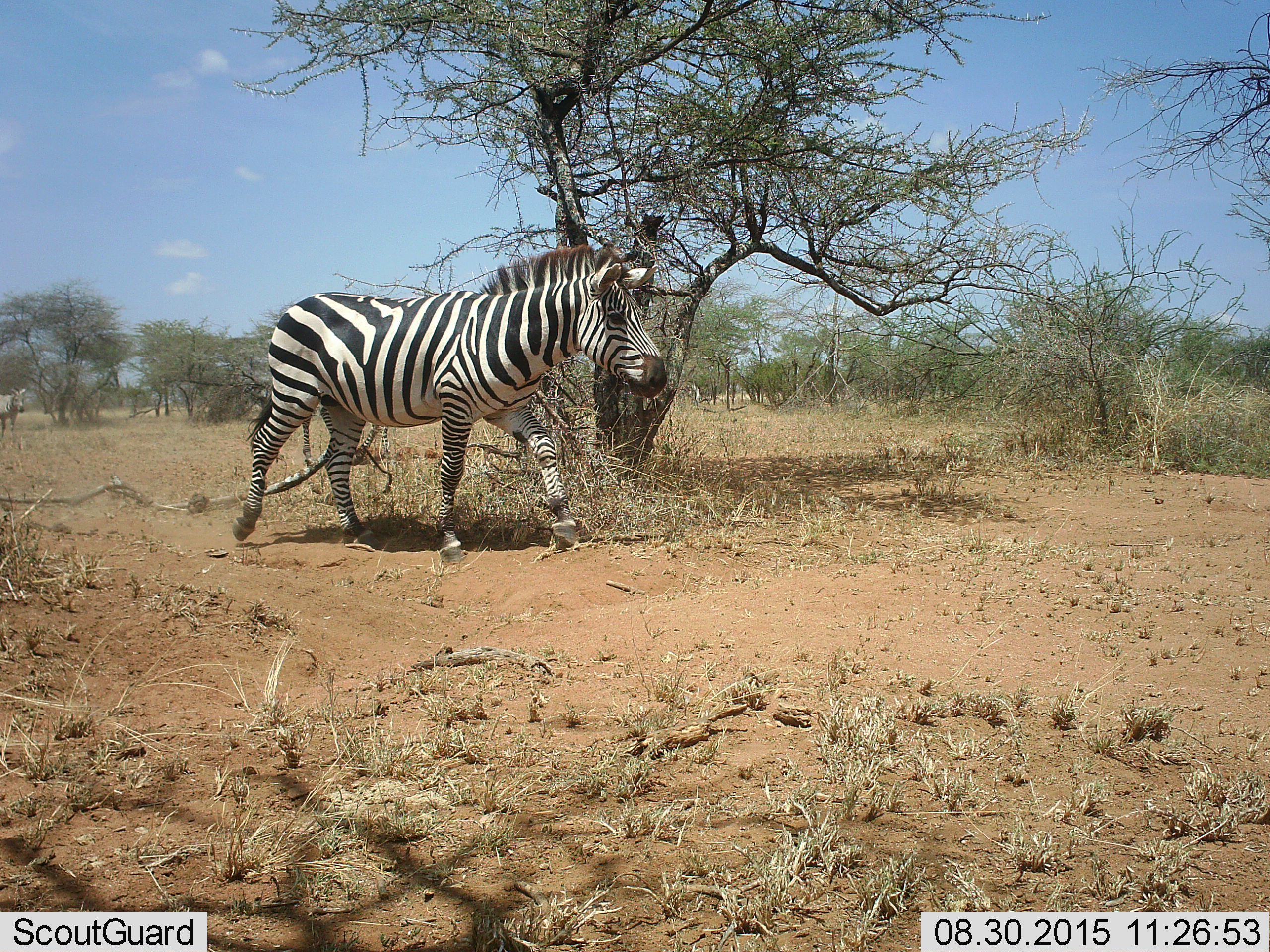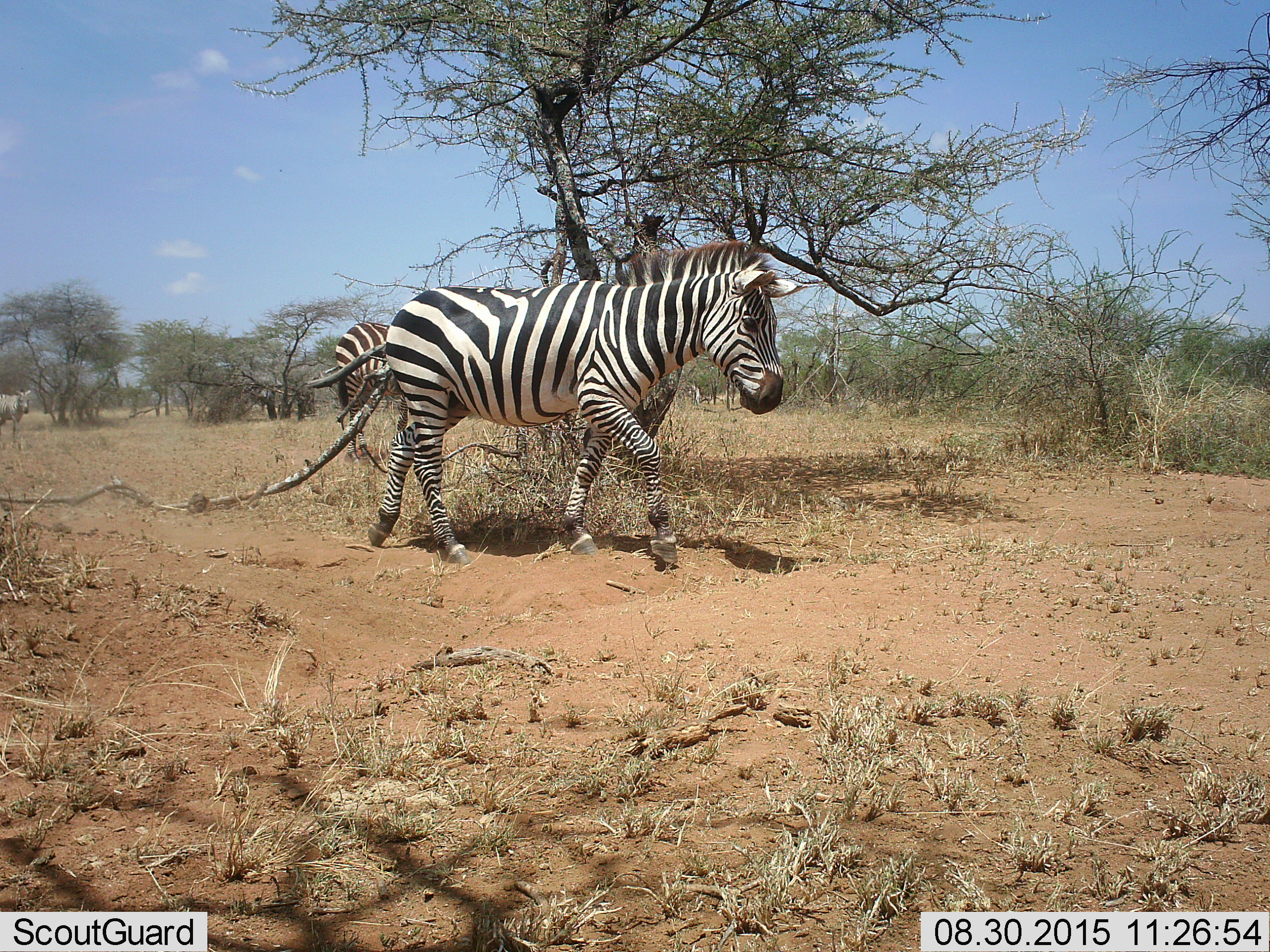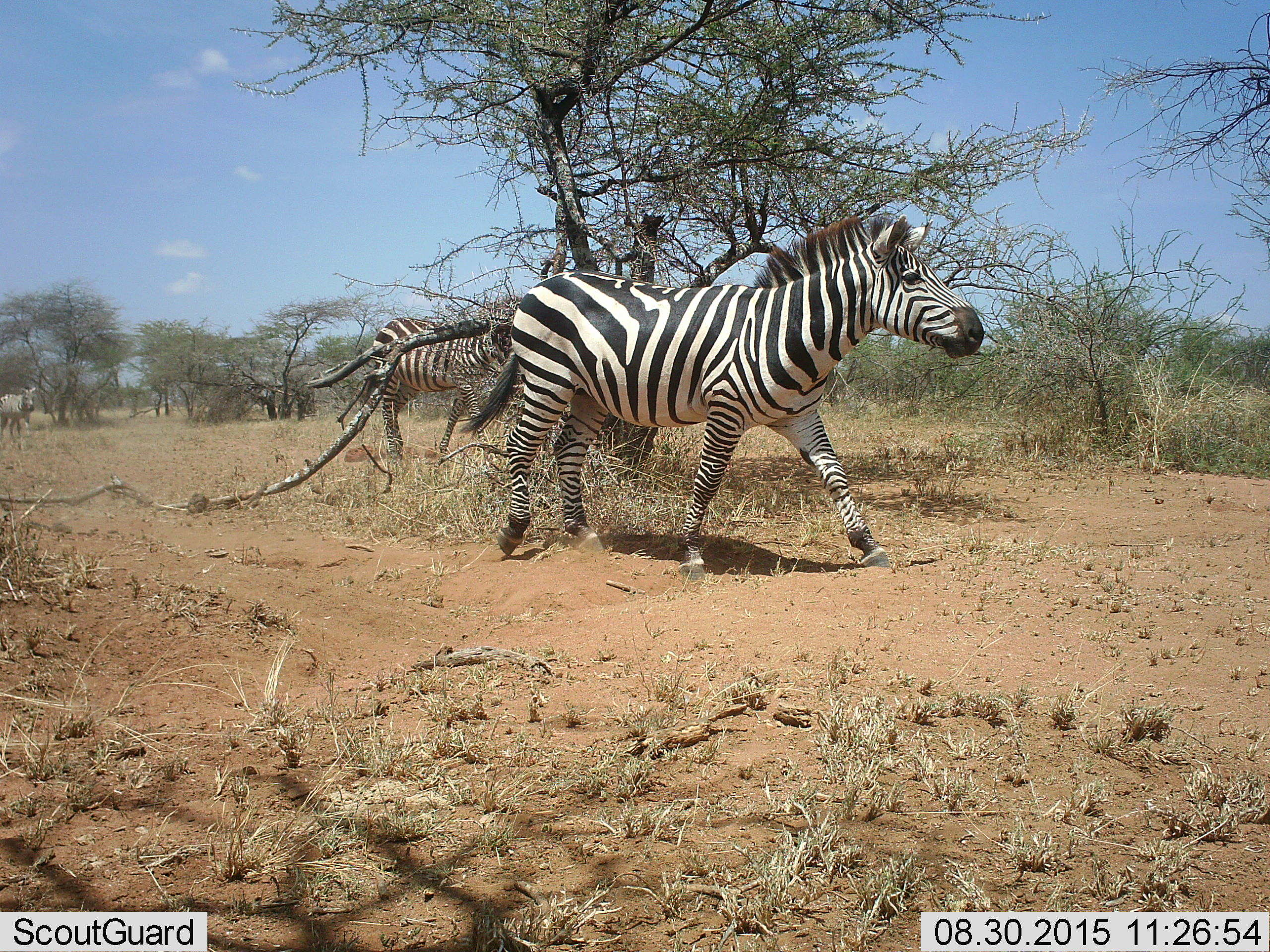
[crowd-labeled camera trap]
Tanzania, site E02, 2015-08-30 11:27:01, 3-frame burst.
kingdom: Animalia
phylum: Chordata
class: Mammalia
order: Perissodactyla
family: Equidae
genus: Equus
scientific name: Equus quagga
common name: plains zebra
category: zebra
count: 3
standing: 11%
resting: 0%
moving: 95%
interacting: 0%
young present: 0%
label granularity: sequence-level